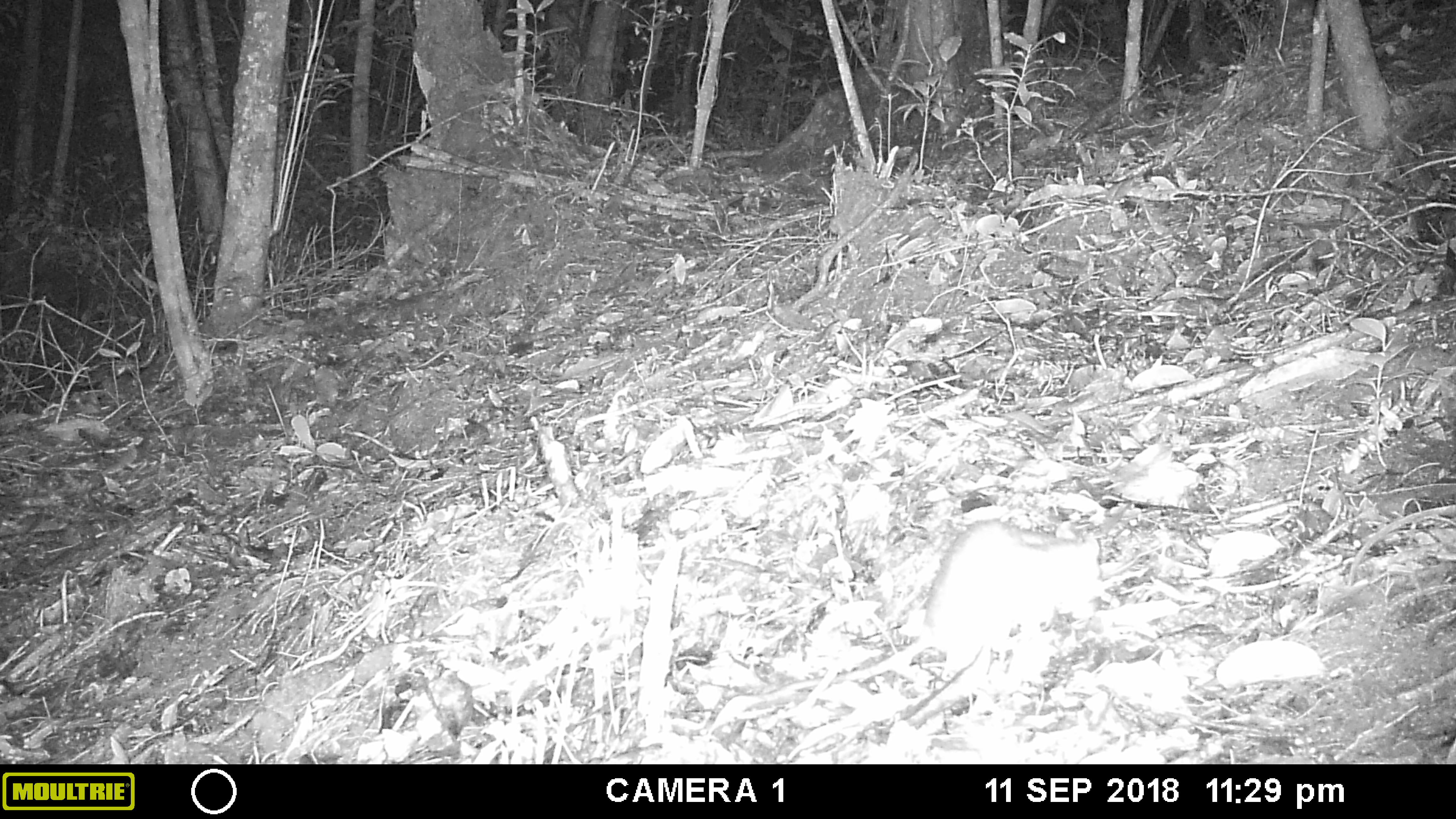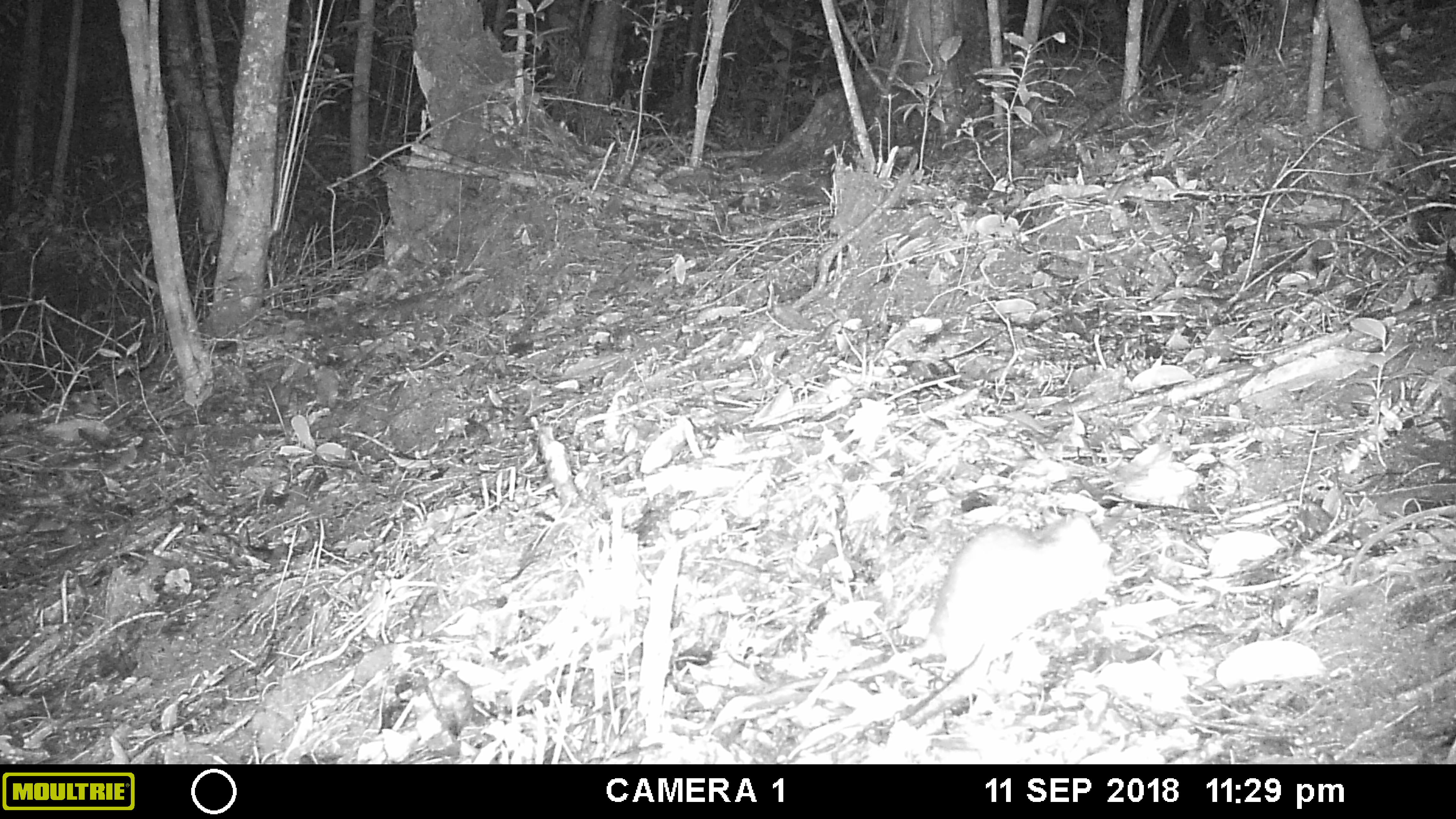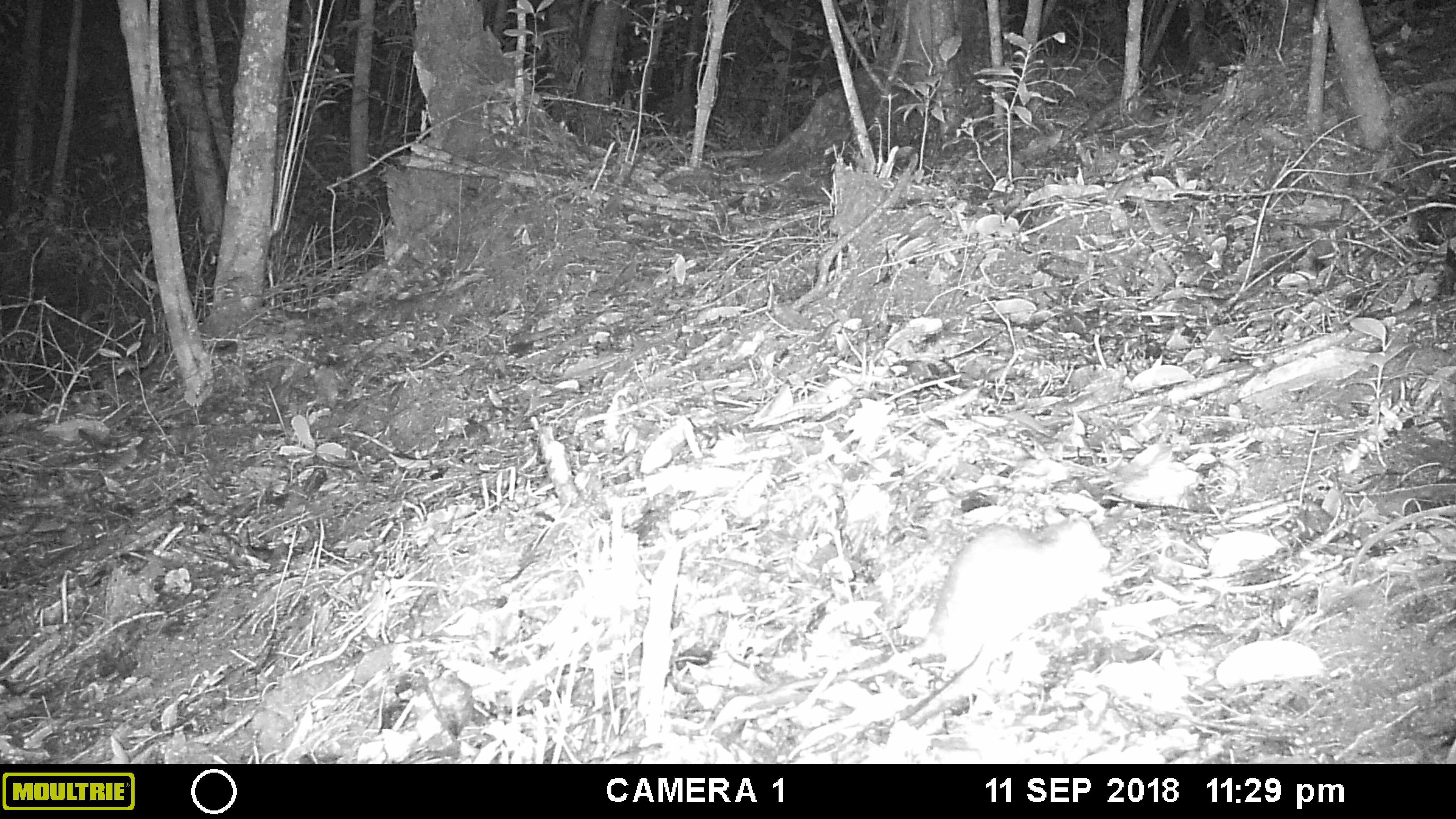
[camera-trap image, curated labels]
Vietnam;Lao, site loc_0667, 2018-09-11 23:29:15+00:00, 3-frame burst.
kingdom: Animalia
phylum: Chordata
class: Mammalia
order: Rodentia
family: Muridae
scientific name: Muridae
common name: old-world mice and rats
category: unidentified murid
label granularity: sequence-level